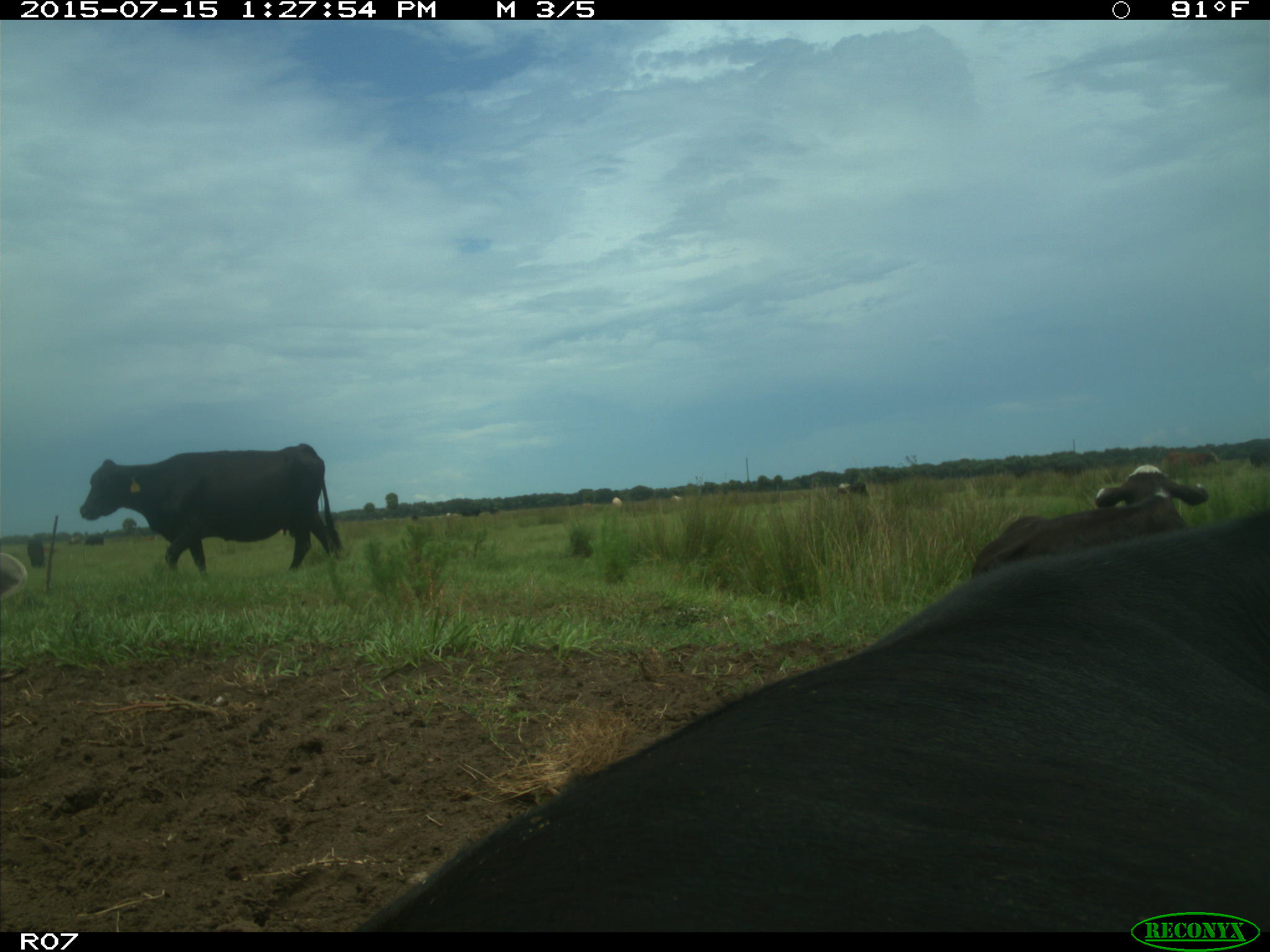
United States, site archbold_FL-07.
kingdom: Animalia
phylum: Chordata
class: Mammalia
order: Artiodactyla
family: Bovidae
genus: Bos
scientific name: Bos taurus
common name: domestic cow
Bos taurus (domestic cow).